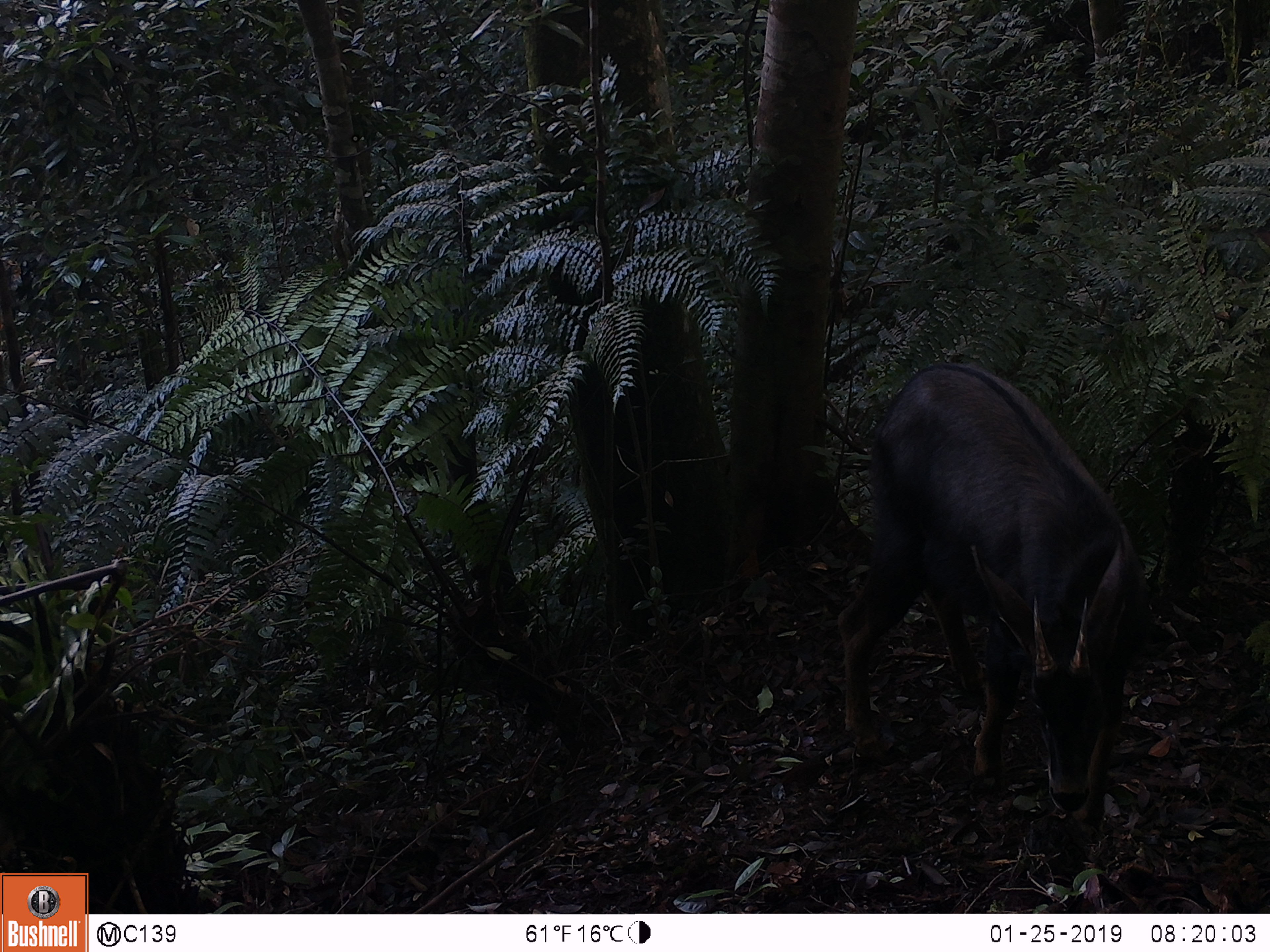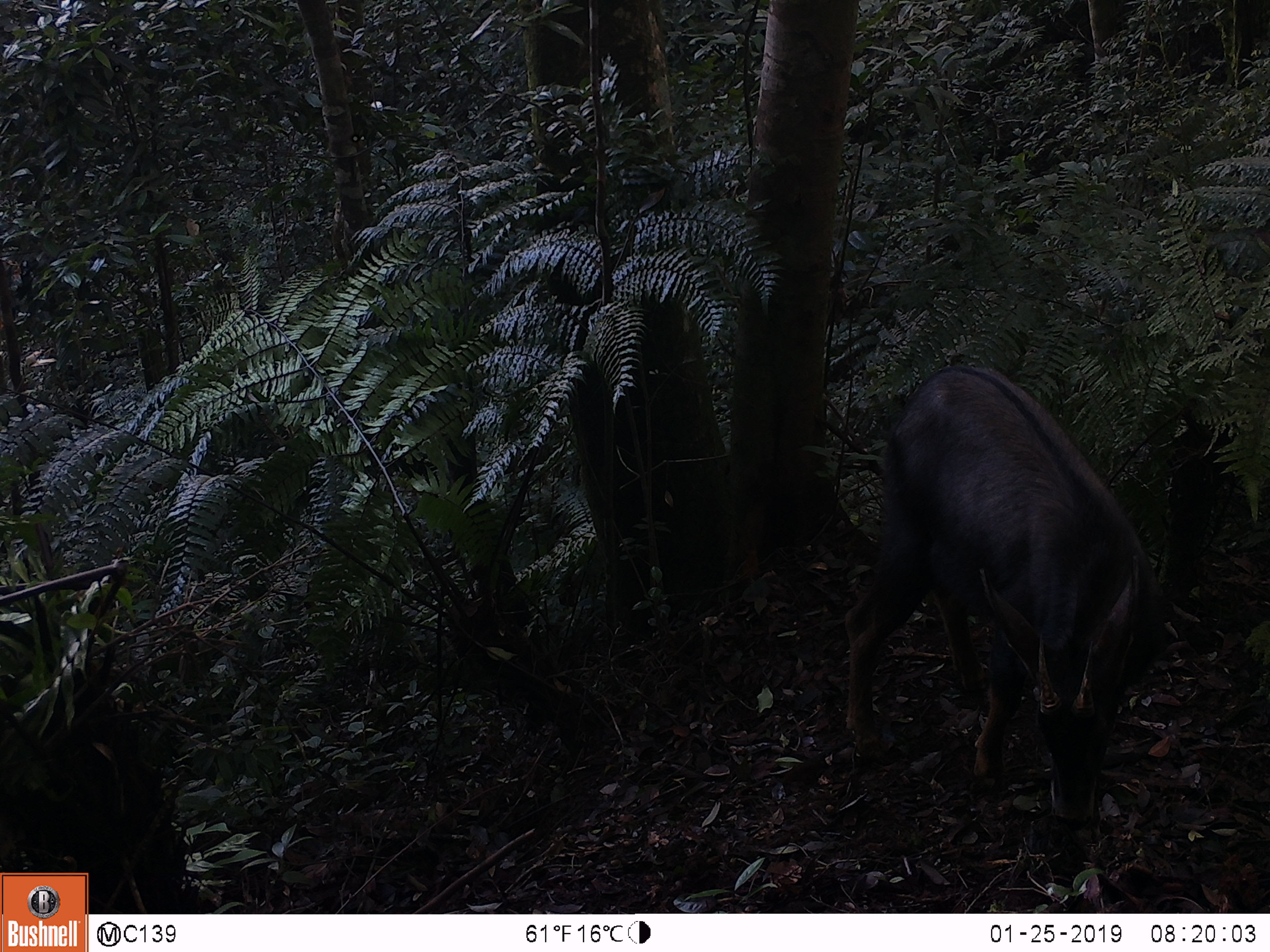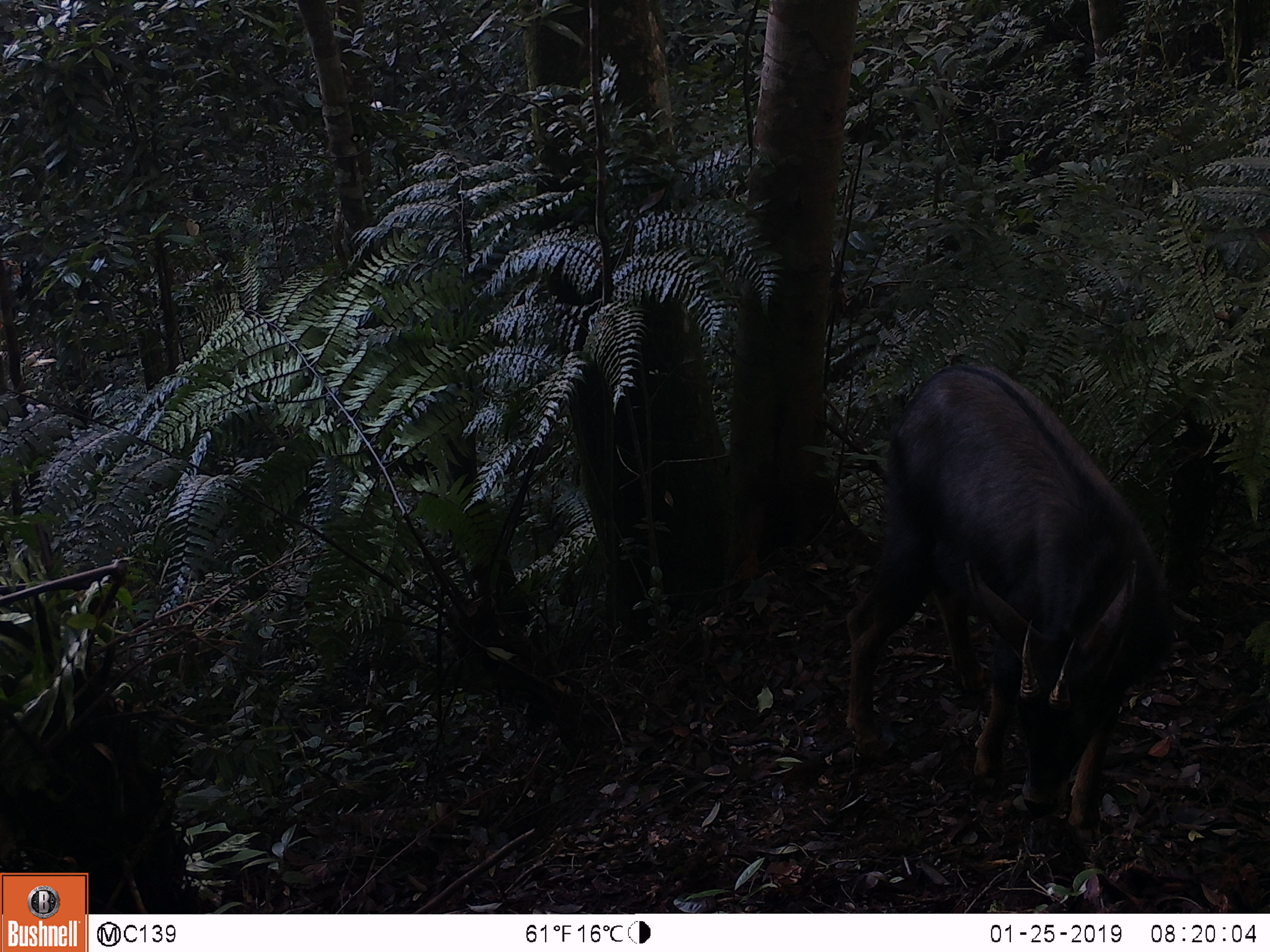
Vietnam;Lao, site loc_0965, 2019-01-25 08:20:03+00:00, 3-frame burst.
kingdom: Animalia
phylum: Chordata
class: Mammalia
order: Artiodactyla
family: Bovidae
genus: Capricornis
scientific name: Capricornis sumatraensis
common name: chinese serow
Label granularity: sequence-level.